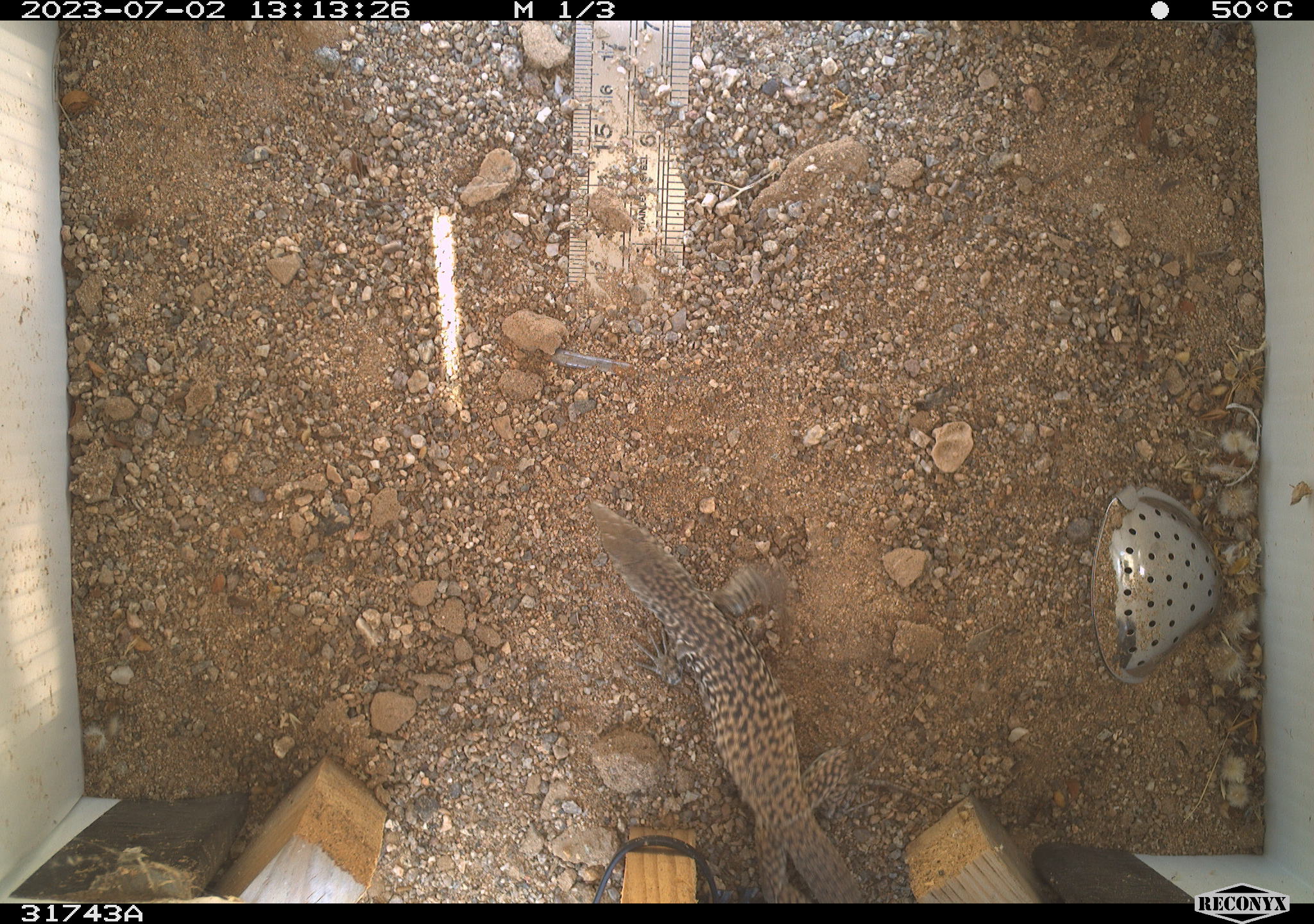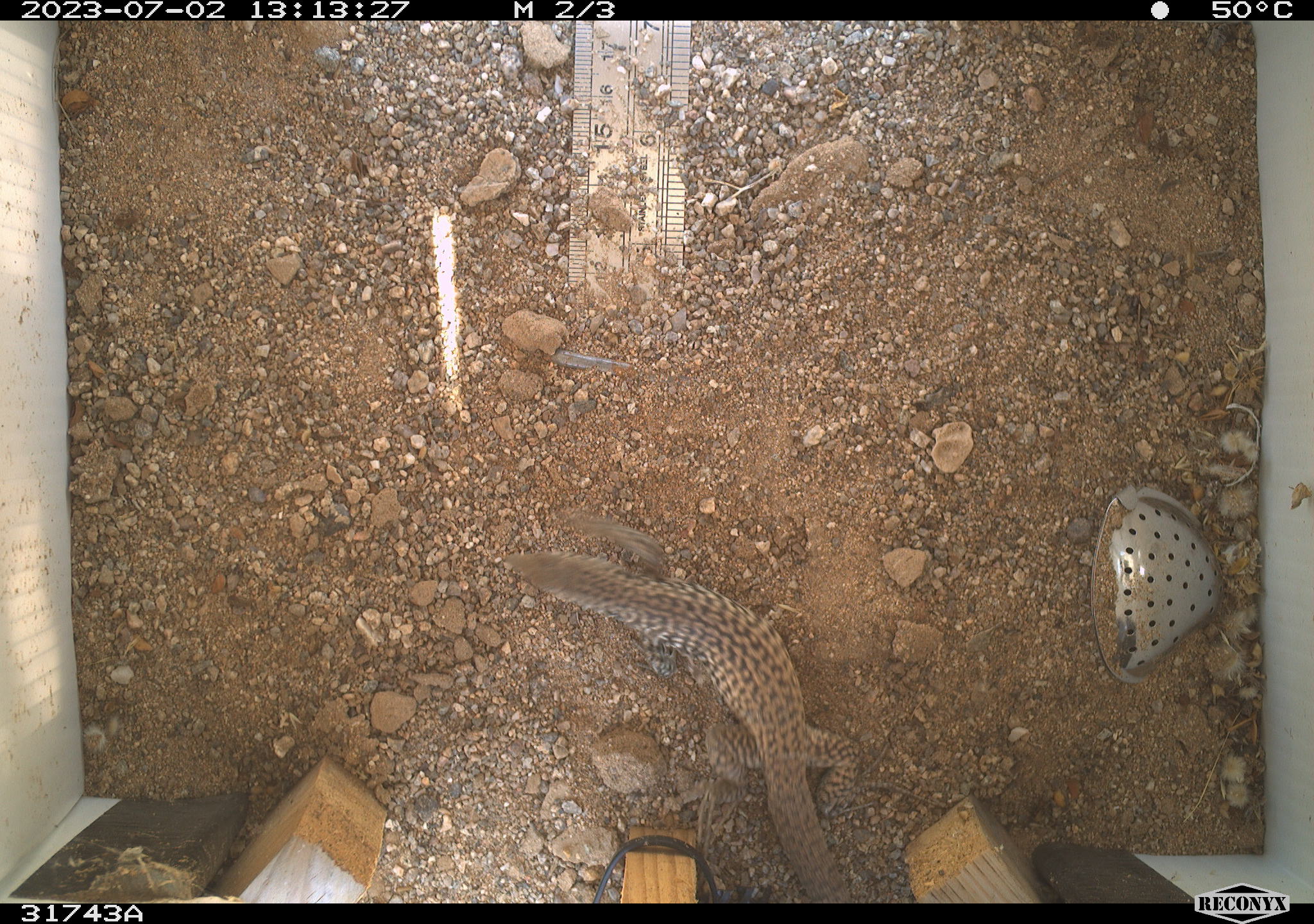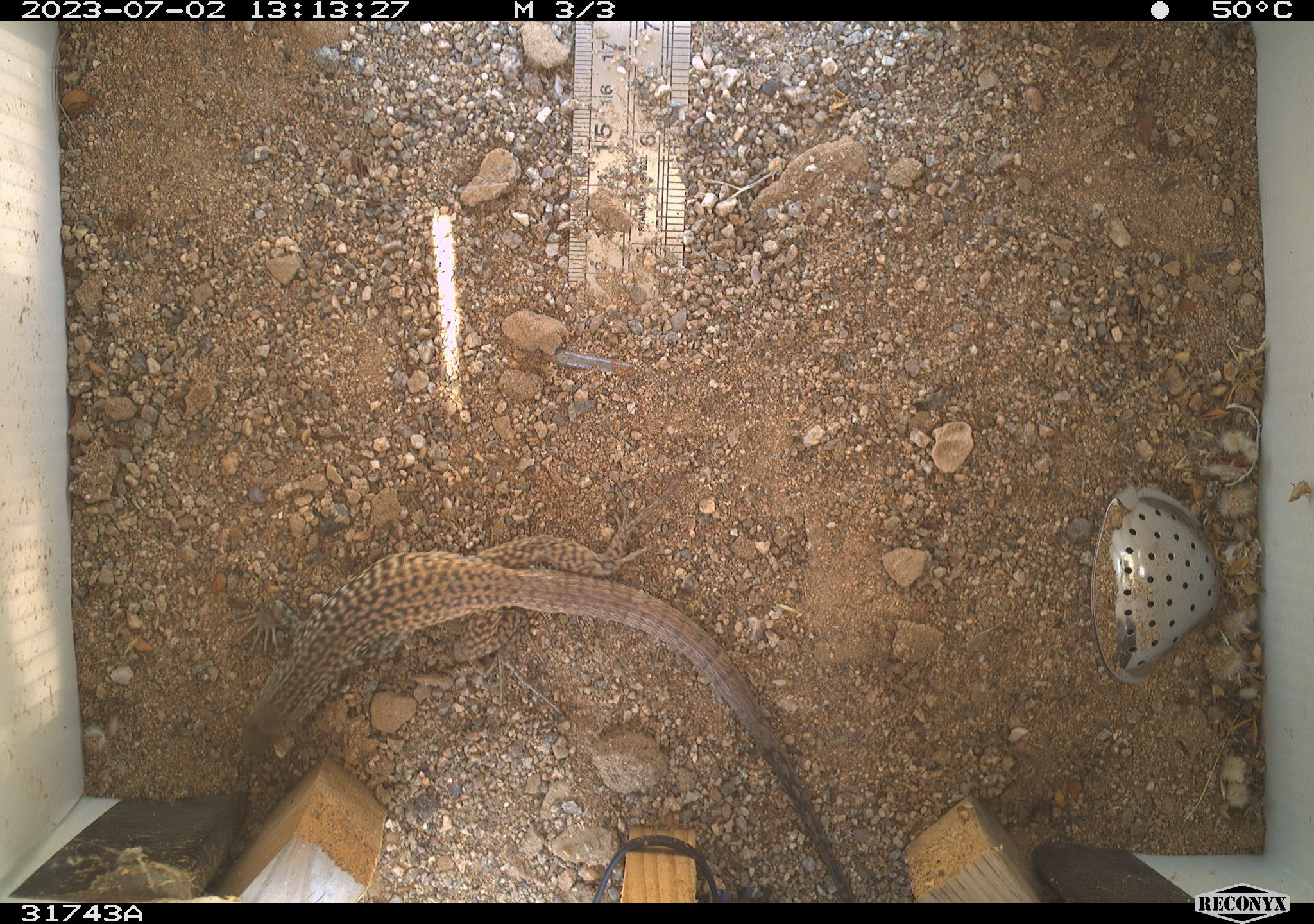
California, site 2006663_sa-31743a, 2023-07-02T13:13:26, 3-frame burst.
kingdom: Animalia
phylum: Chordata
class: Reptilia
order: Squamata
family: Teiidae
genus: Aspidoscelis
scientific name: Aspidoscelis tigris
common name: western whiptail